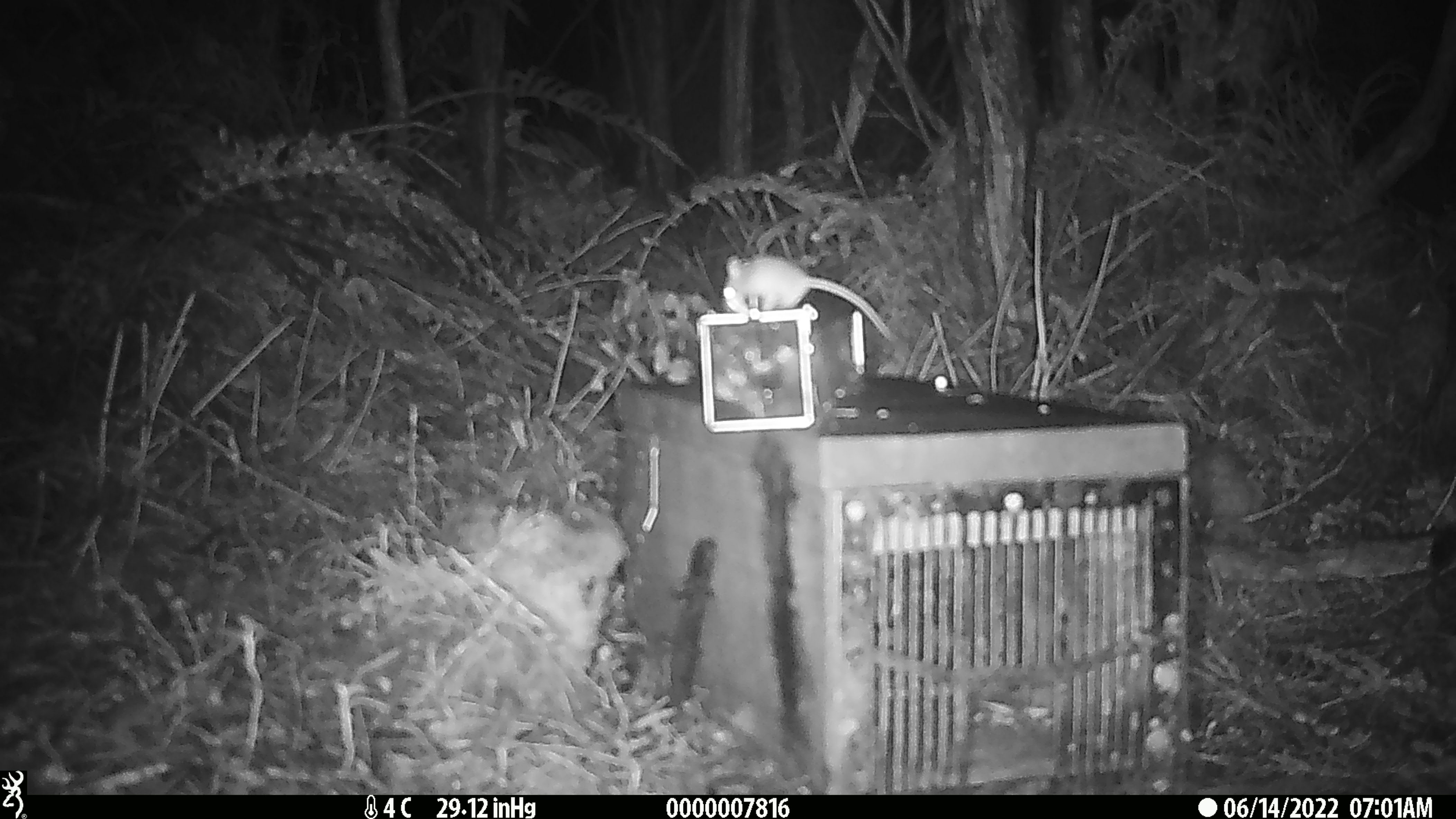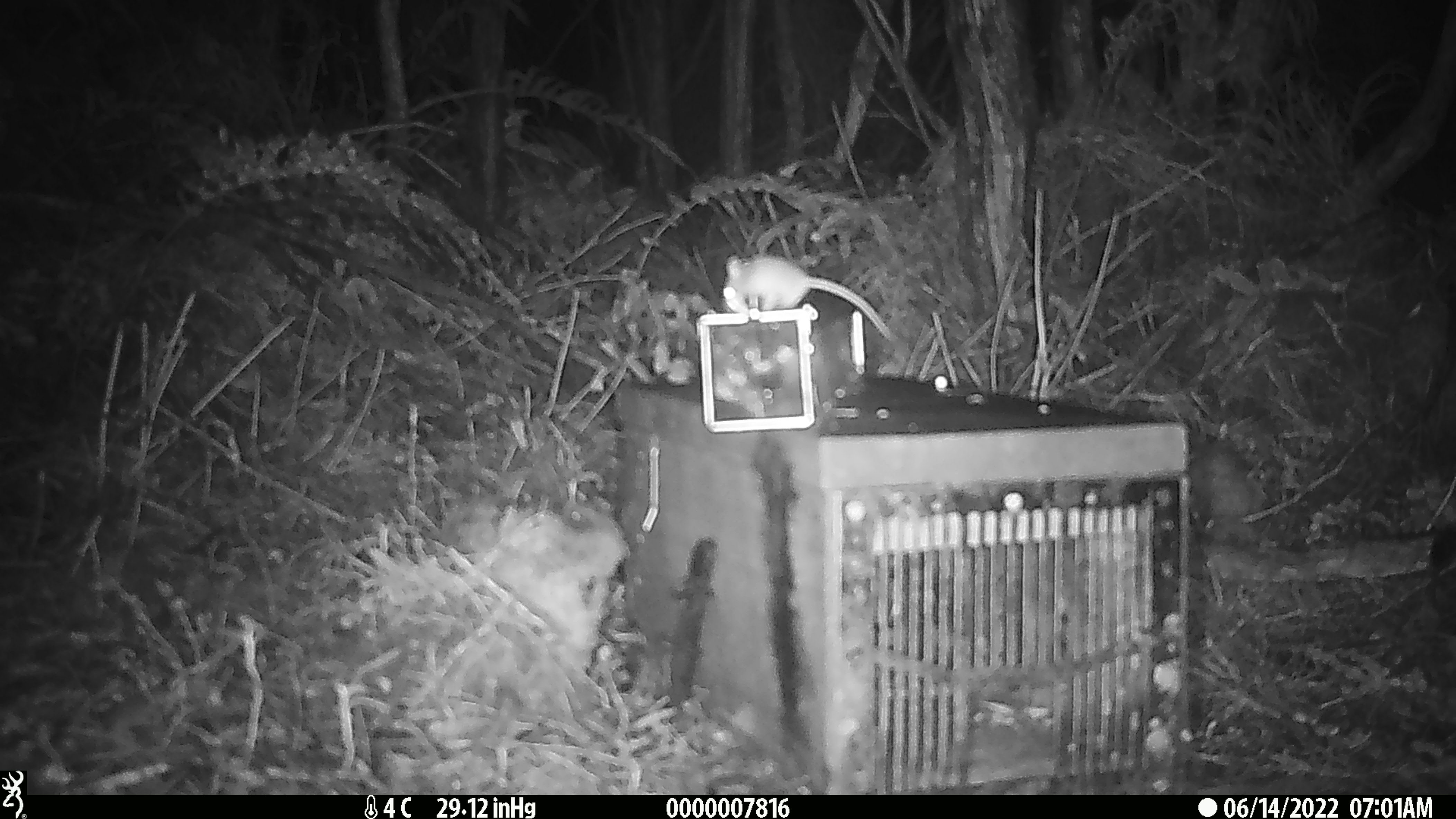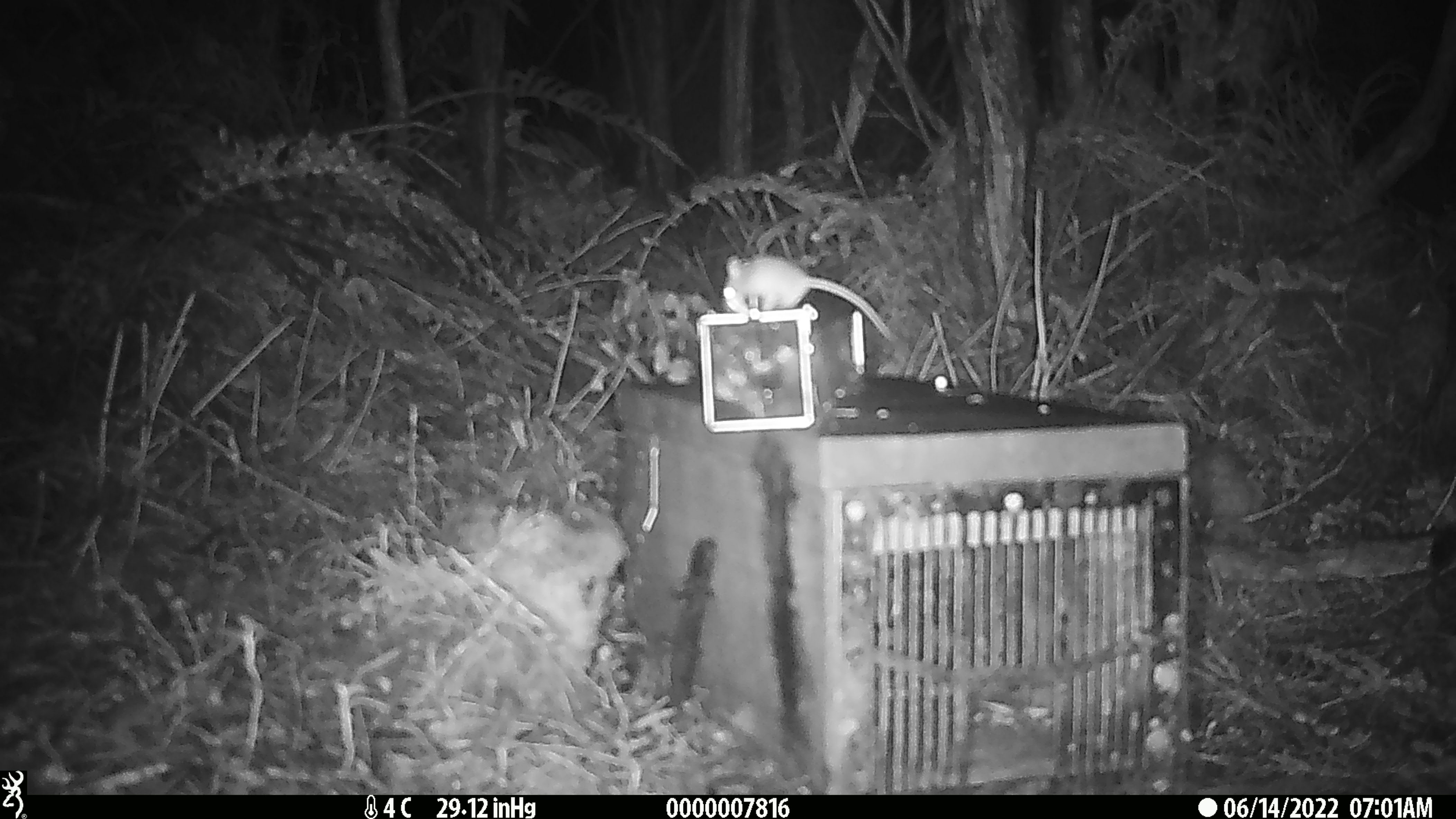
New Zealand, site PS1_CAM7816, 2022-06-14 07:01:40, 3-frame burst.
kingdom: Animalia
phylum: Chordata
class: Mammalia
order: Rodentia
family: Muridae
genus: Mus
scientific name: Mus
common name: mouse